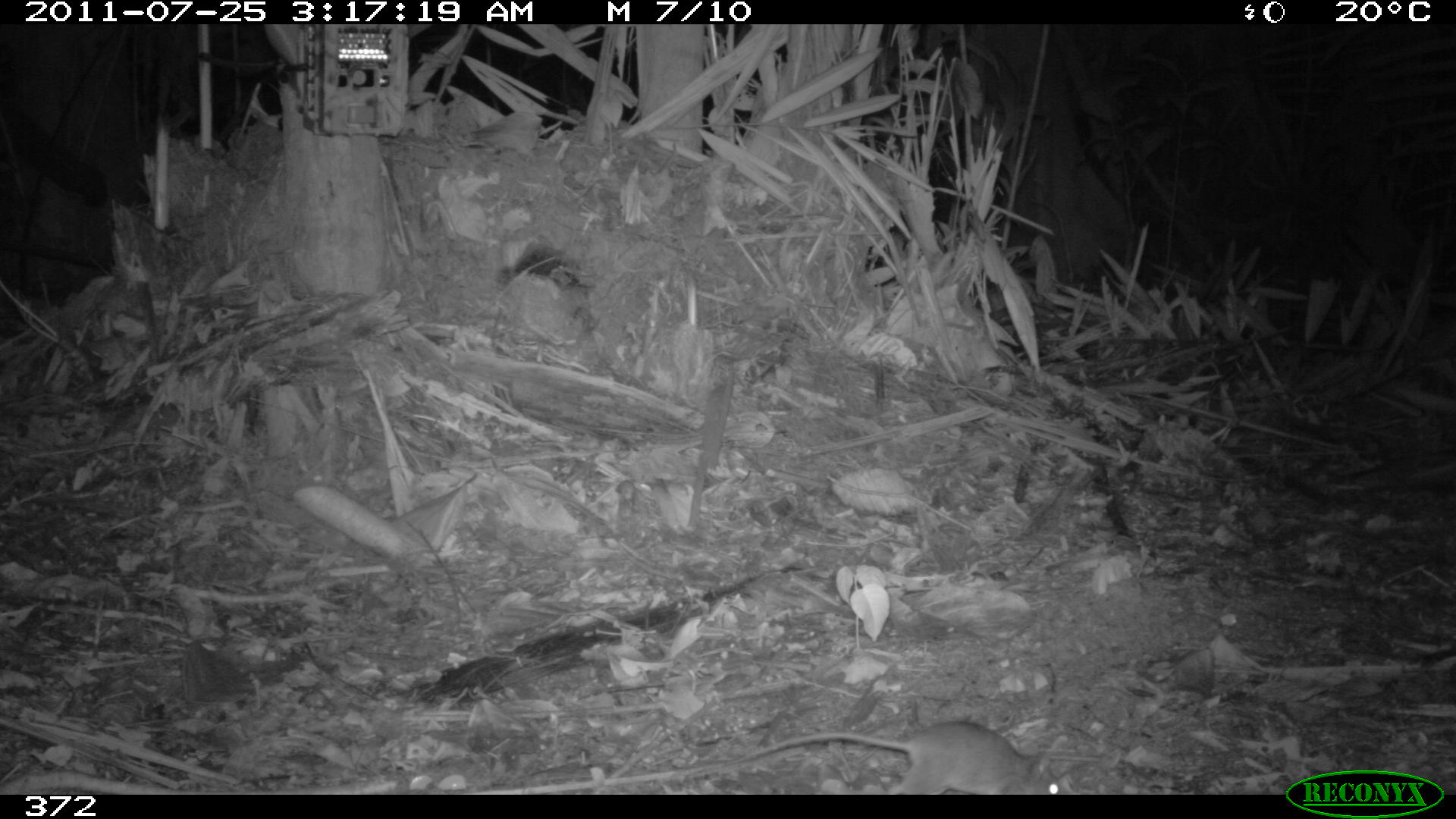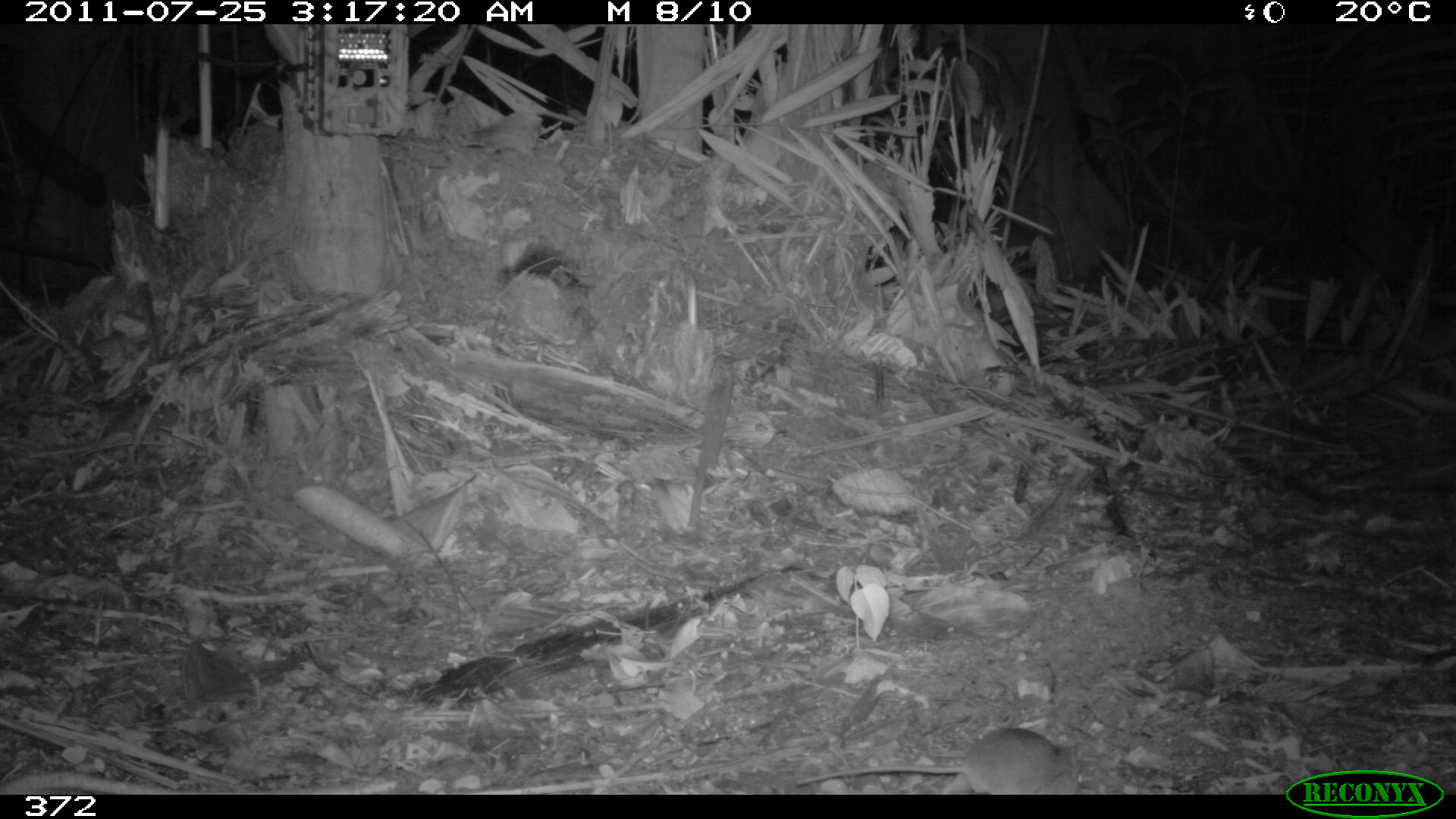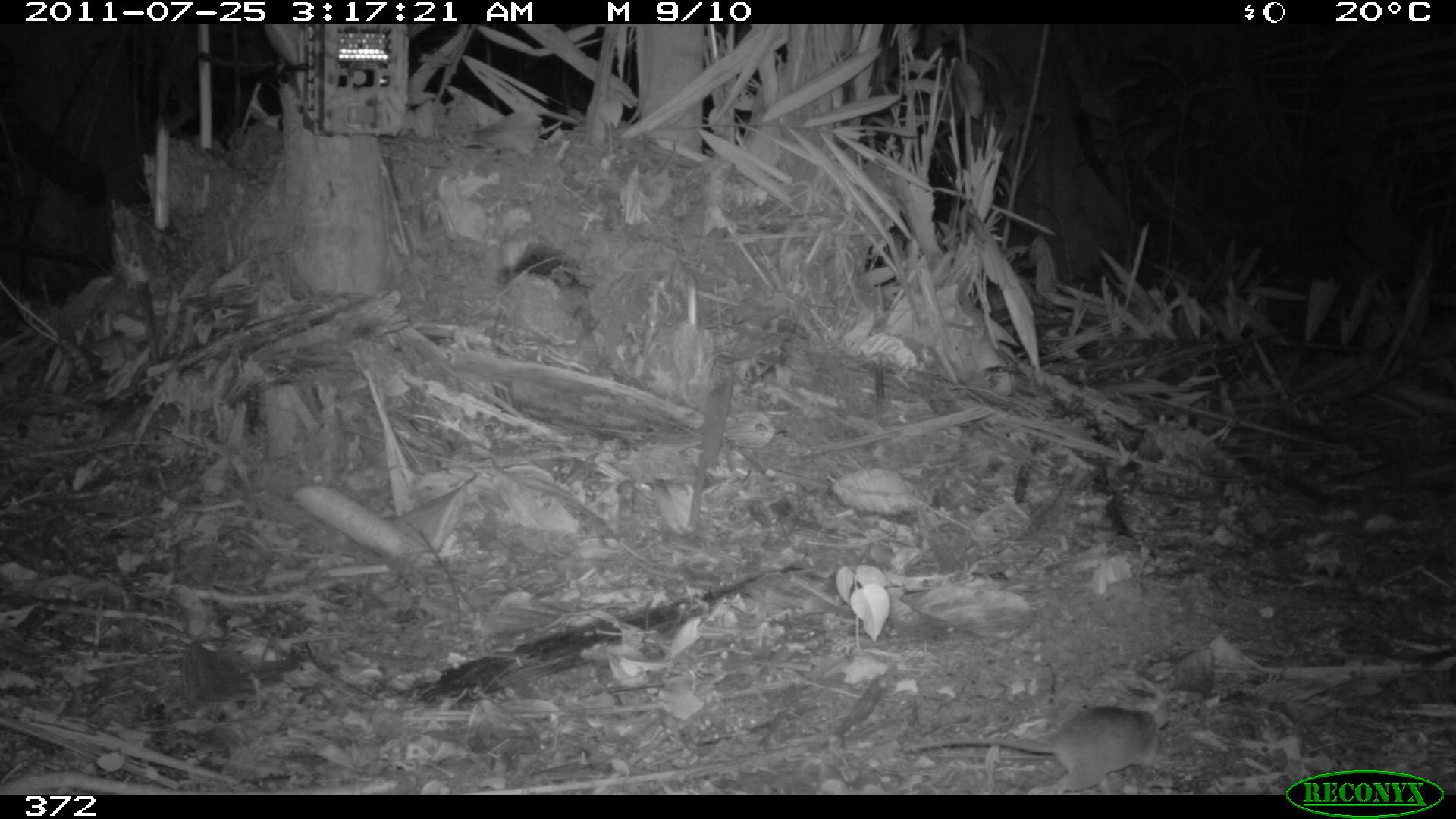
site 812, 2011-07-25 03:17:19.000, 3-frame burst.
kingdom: Animalia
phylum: Chordata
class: Mammalia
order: Rodentia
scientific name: Rodentia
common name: rodents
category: unknown rodent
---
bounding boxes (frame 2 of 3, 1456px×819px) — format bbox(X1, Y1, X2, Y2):
unknown rodent: bbox(794, 727, 1082, 795)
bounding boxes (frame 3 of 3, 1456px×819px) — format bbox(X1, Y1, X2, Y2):
unknown rodent: bbox(907, 705, 1159, 793)